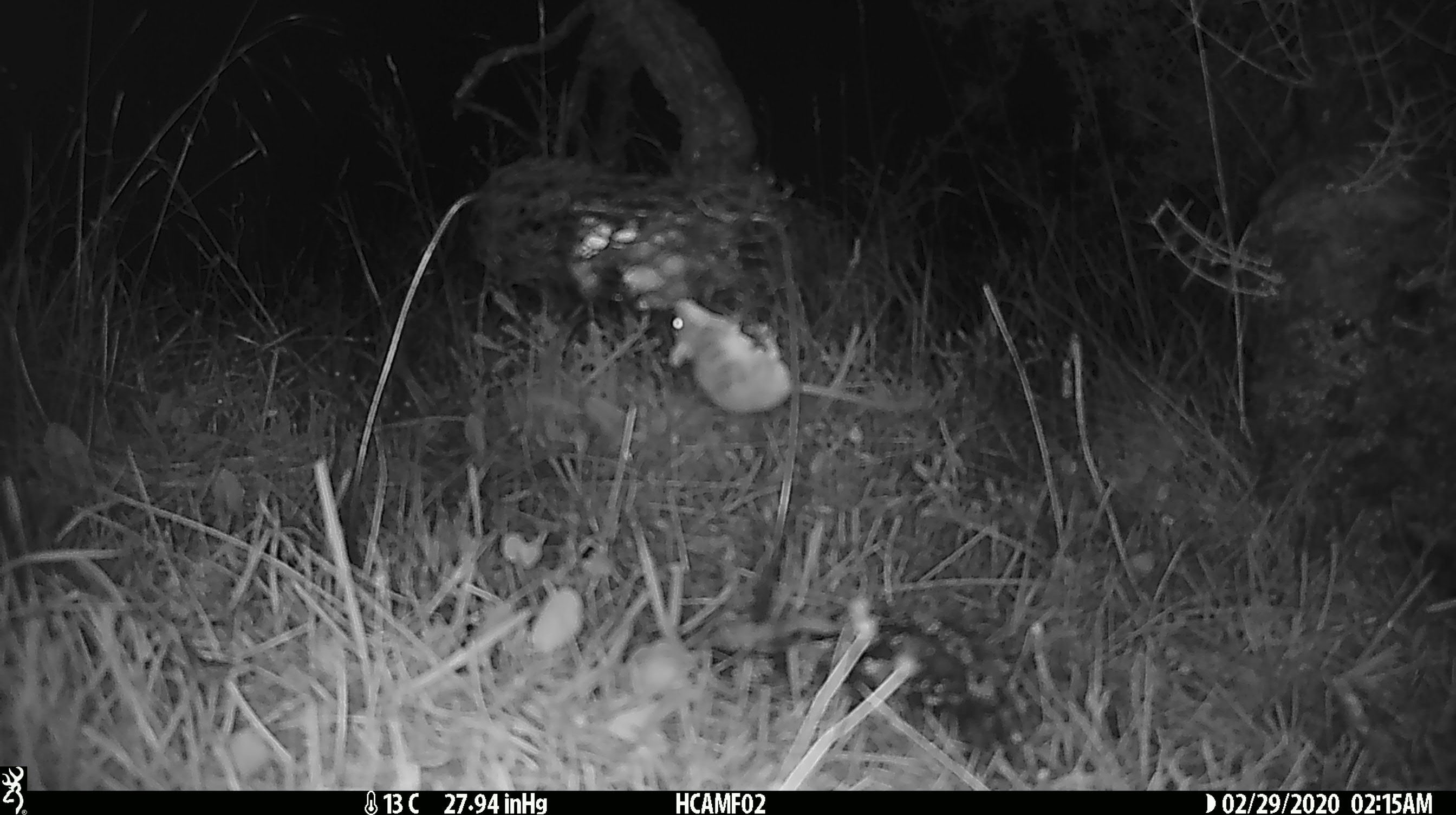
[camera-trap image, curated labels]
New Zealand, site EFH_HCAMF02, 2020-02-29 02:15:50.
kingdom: Animalia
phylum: Chordata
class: Mammalia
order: Rodentia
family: Muridae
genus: Mus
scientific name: Mus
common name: mouse